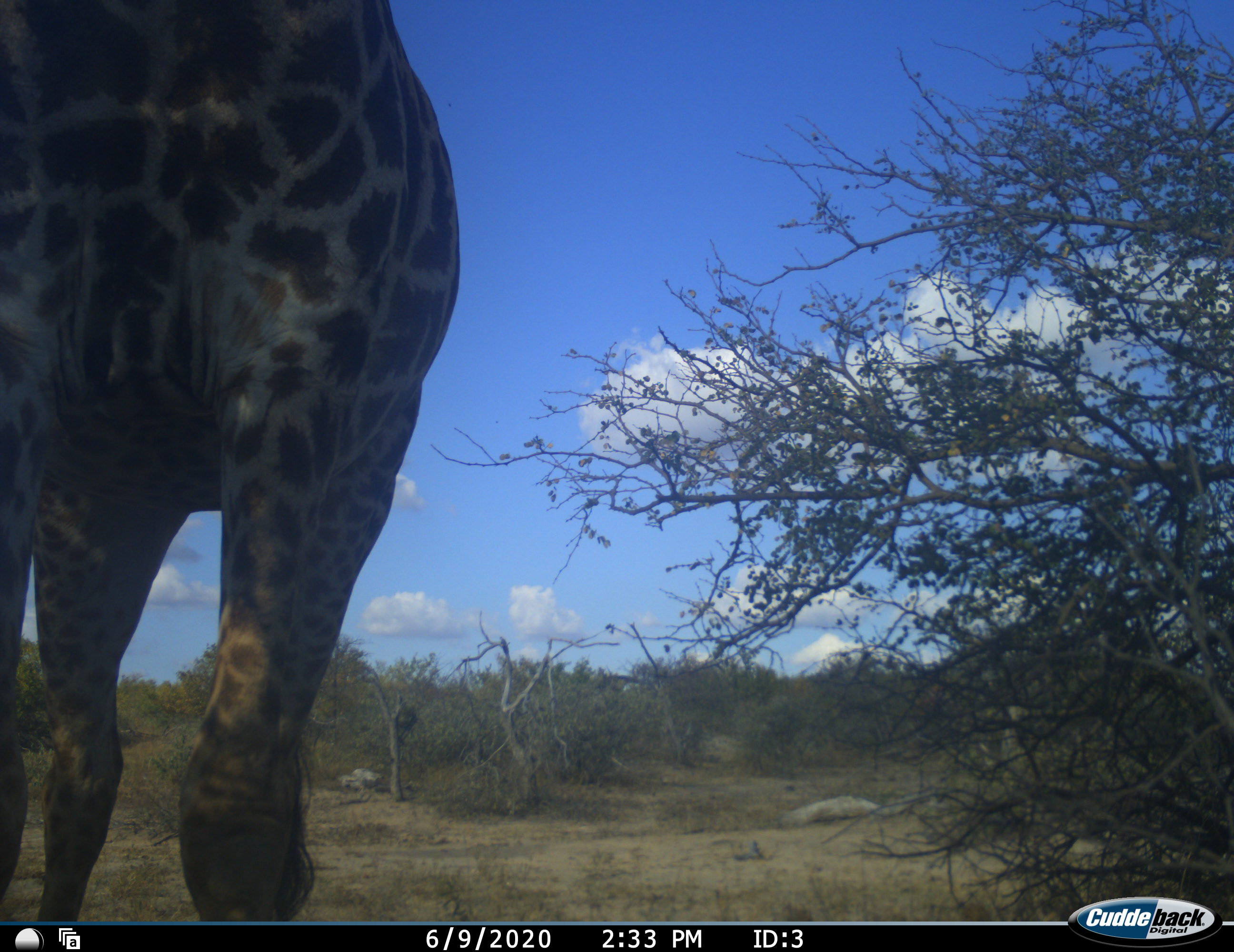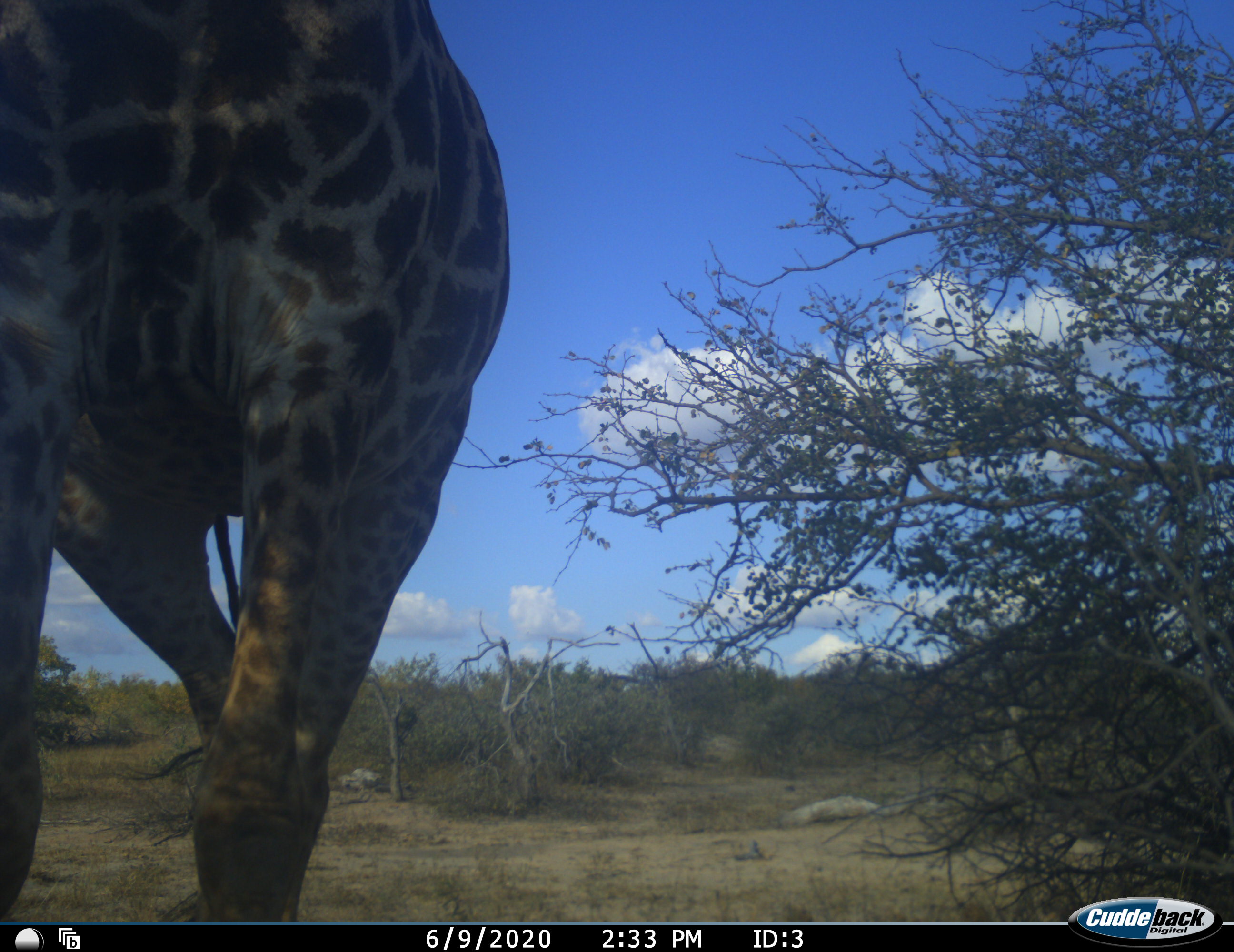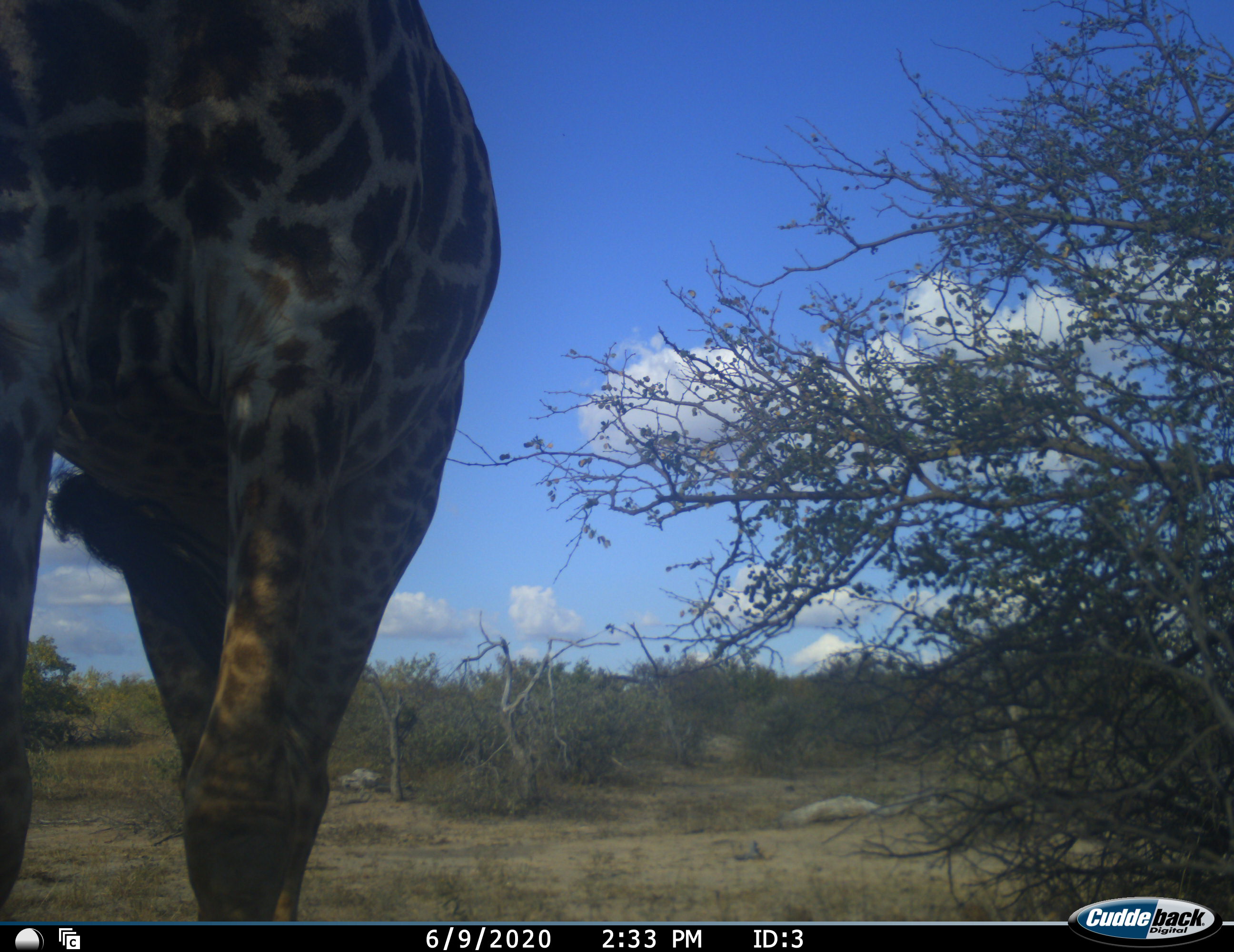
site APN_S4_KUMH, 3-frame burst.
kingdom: Animalia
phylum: Chordata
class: Mammalia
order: Artiodactyla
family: Giraffidae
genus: Giraffa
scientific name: Giraffa camelopardalis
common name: giraffe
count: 1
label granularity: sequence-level